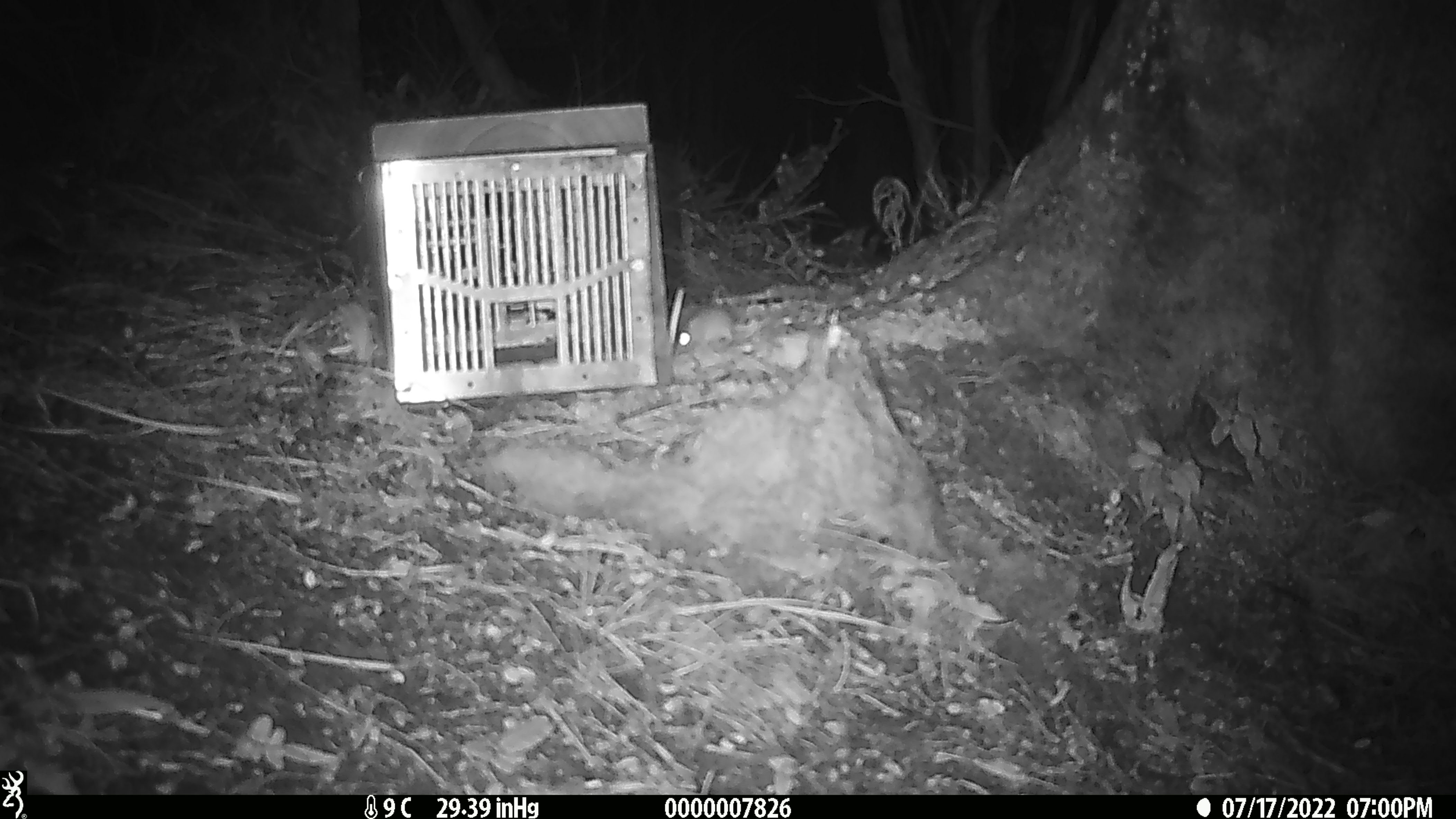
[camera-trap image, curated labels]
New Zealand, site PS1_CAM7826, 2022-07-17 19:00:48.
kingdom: Animalia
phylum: Chordata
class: Mammalia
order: Rodentia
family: Muridae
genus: Mus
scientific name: Mus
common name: mouse